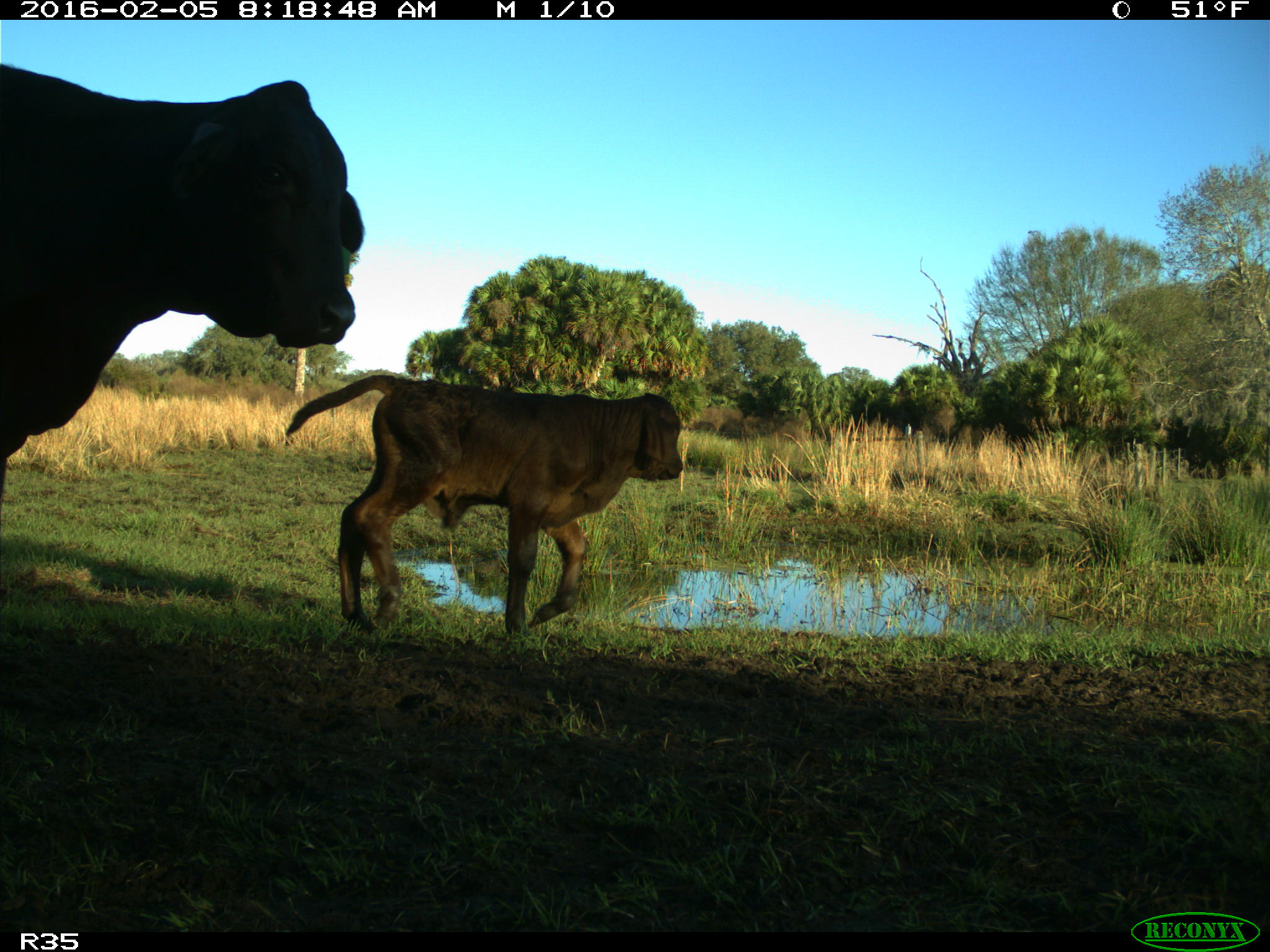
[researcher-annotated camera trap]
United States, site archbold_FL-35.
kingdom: Animalia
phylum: Chordata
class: Mammalia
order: Artiodactyla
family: Bovidae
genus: Bos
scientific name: Bos taurus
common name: domestic cow